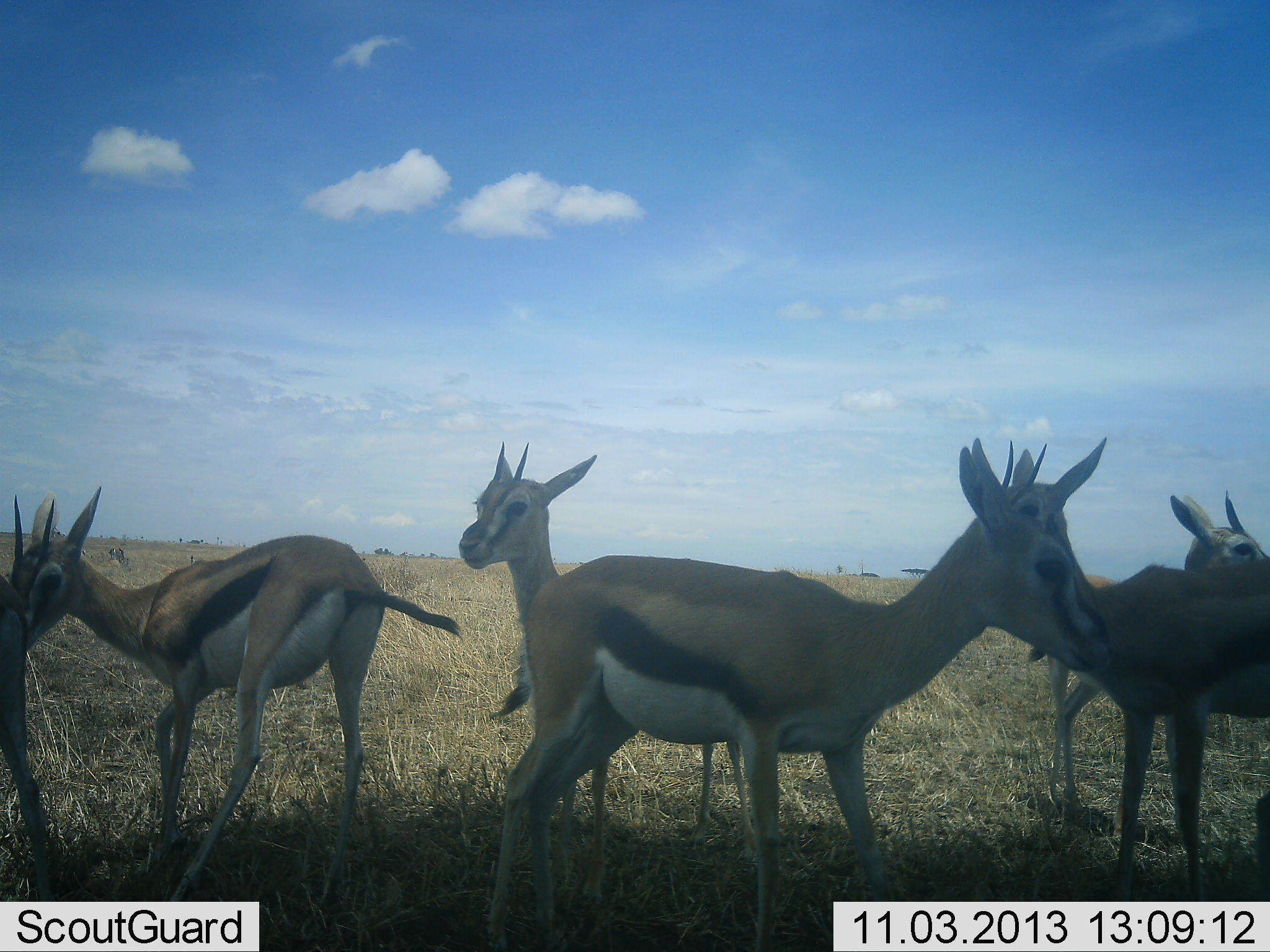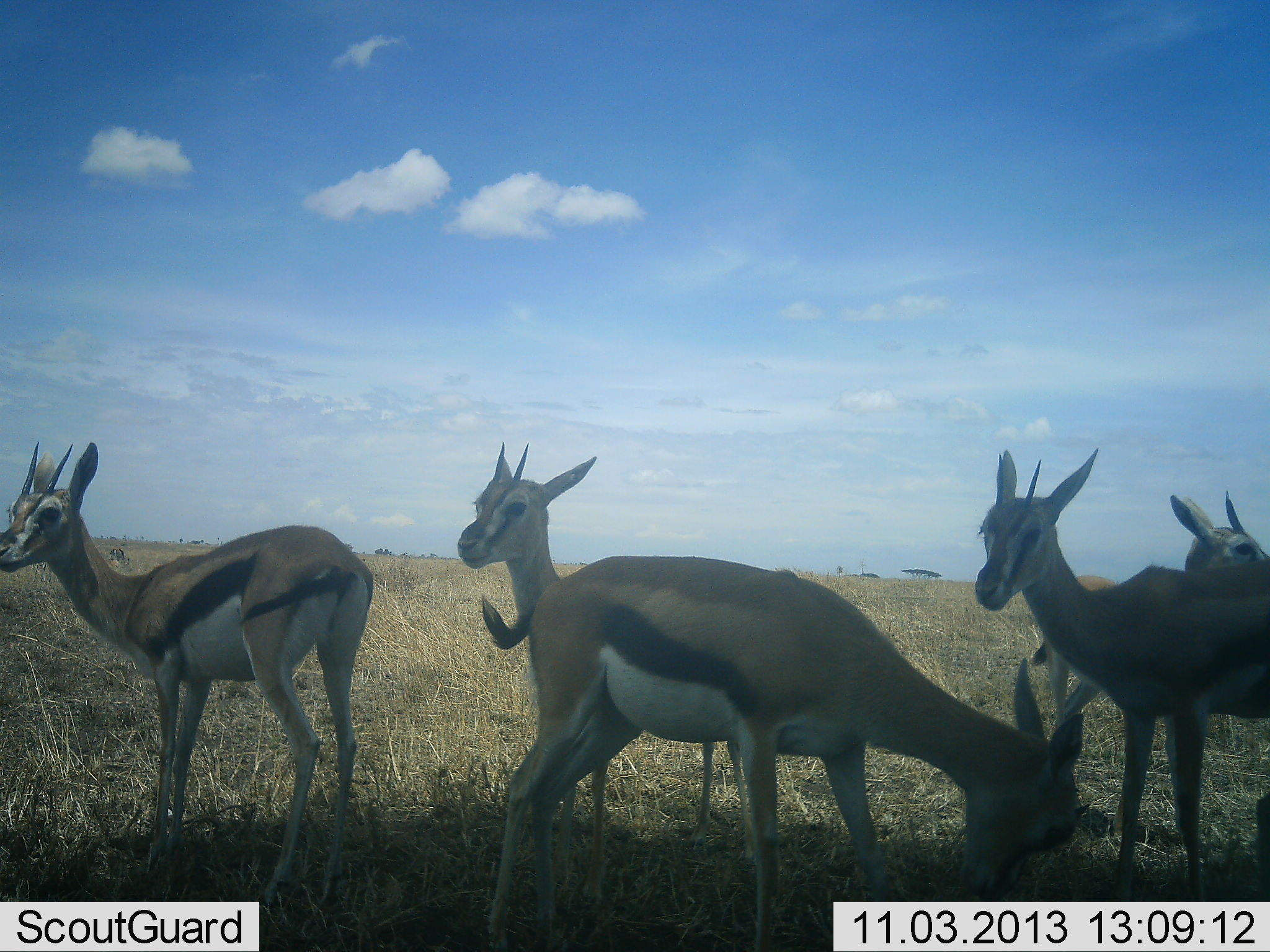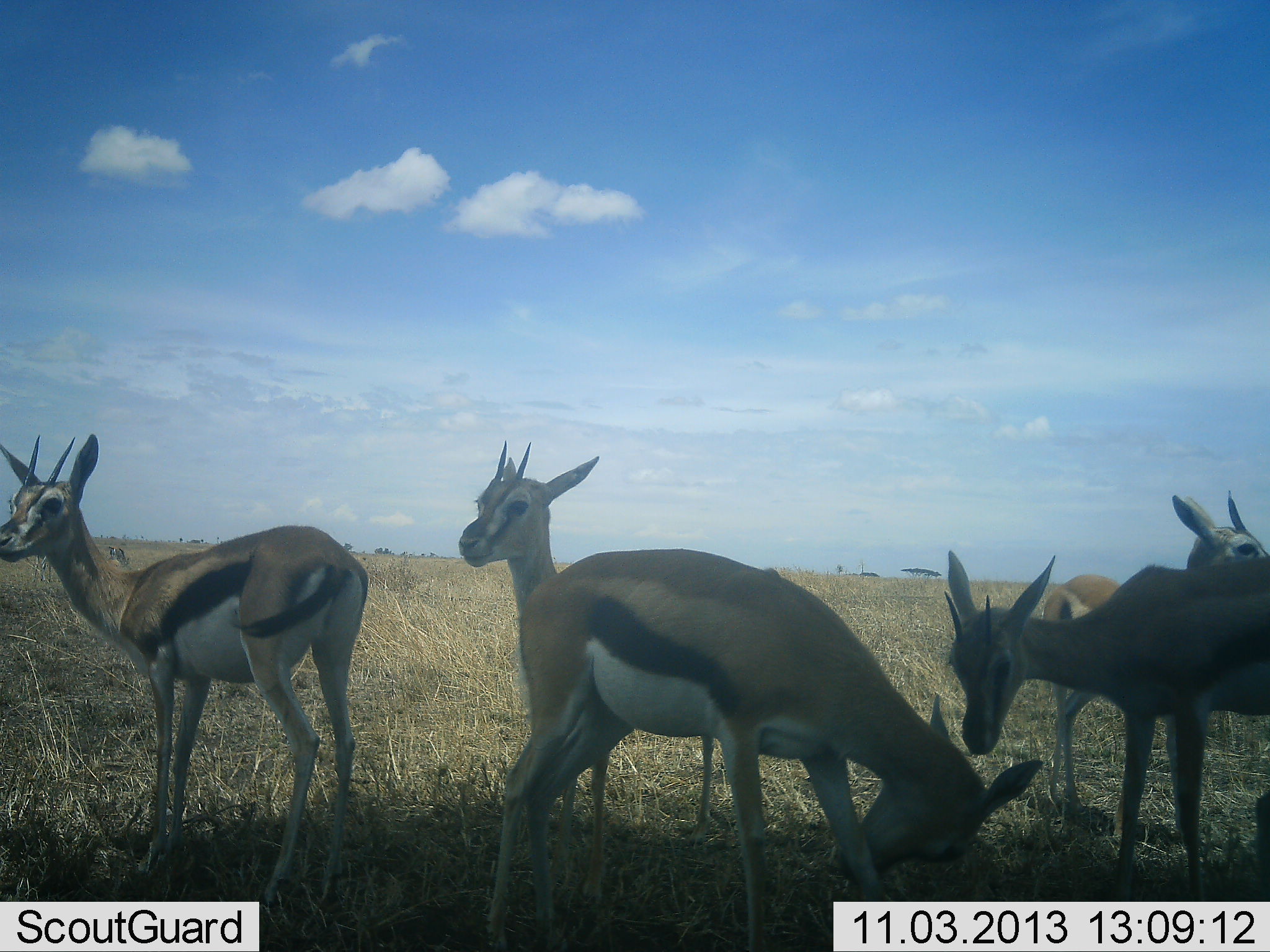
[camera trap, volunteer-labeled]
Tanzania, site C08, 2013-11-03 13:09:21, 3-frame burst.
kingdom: Animalia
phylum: Chordata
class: Mammalia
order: Artiodactyla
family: Bovidae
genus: Eudorcas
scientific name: Eudorcas thomsonii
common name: thomson's gazelle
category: gazellethomsons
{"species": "gazellethomsons (thomson's gazelle) (Eudorcas thomsonii)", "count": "5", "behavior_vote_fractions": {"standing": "60%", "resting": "20%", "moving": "0%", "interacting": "10%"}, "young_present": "0%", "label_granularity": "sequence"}